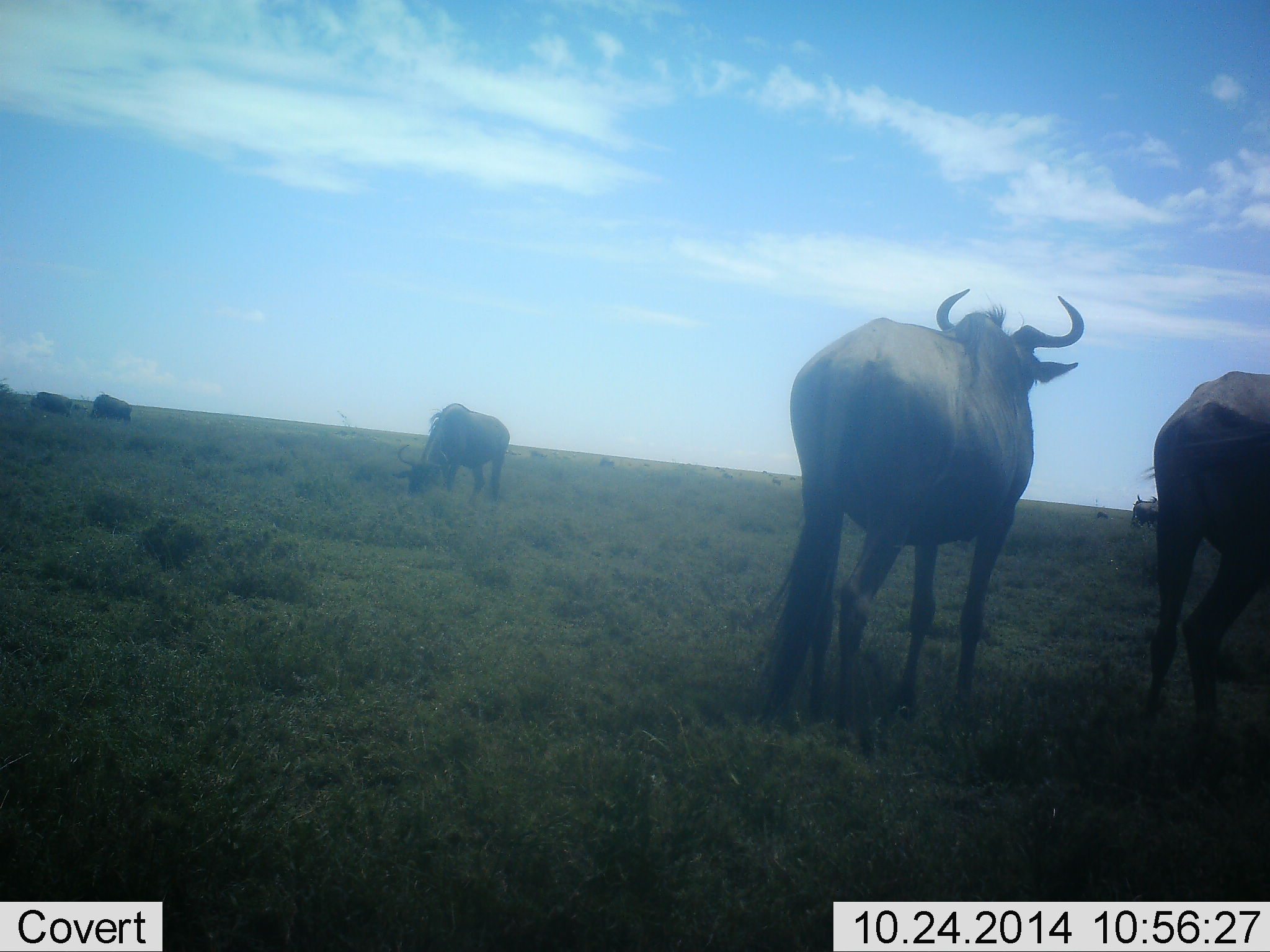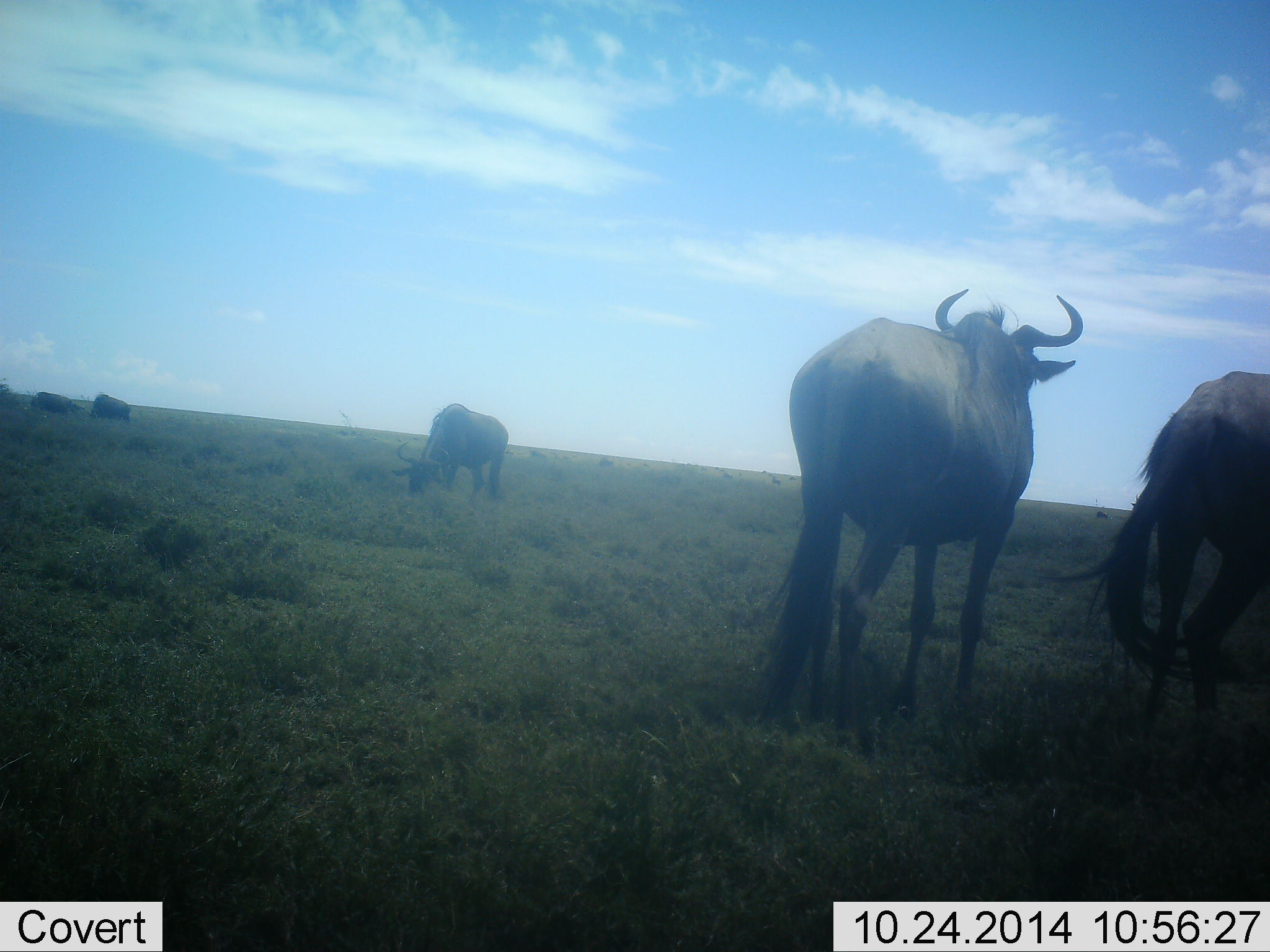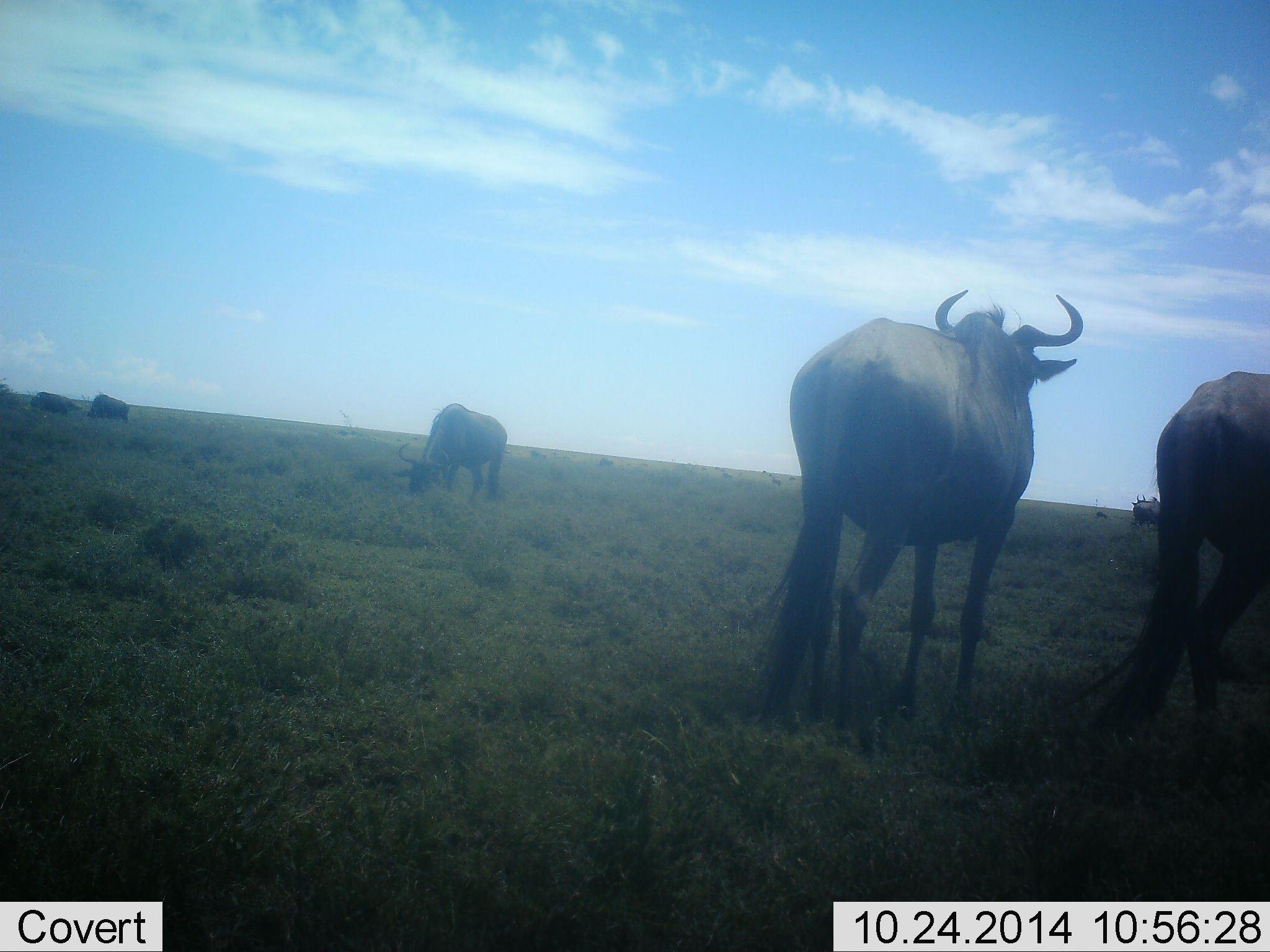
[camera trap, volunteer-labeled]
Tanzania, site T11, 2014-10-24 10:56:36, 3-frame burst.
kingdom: Animalia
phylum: Chordata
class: Mammalia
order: Artiodactyla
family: Bovidae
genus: Connochaetes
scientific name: Connochaetes taurinus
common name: blue wildebeest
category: wildebeest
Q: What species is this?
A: Wildebeest (blue wildebeest) (Connochaetes taurinus).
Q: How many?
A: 6.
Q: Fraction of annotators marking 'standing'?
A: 90%.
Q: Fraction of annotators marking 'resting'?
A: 10%.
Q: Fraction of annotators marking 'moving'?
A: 20%.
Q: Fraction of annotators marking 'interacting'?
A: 0%.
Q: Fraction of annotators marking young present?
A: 0%.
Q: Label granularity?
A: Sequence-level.